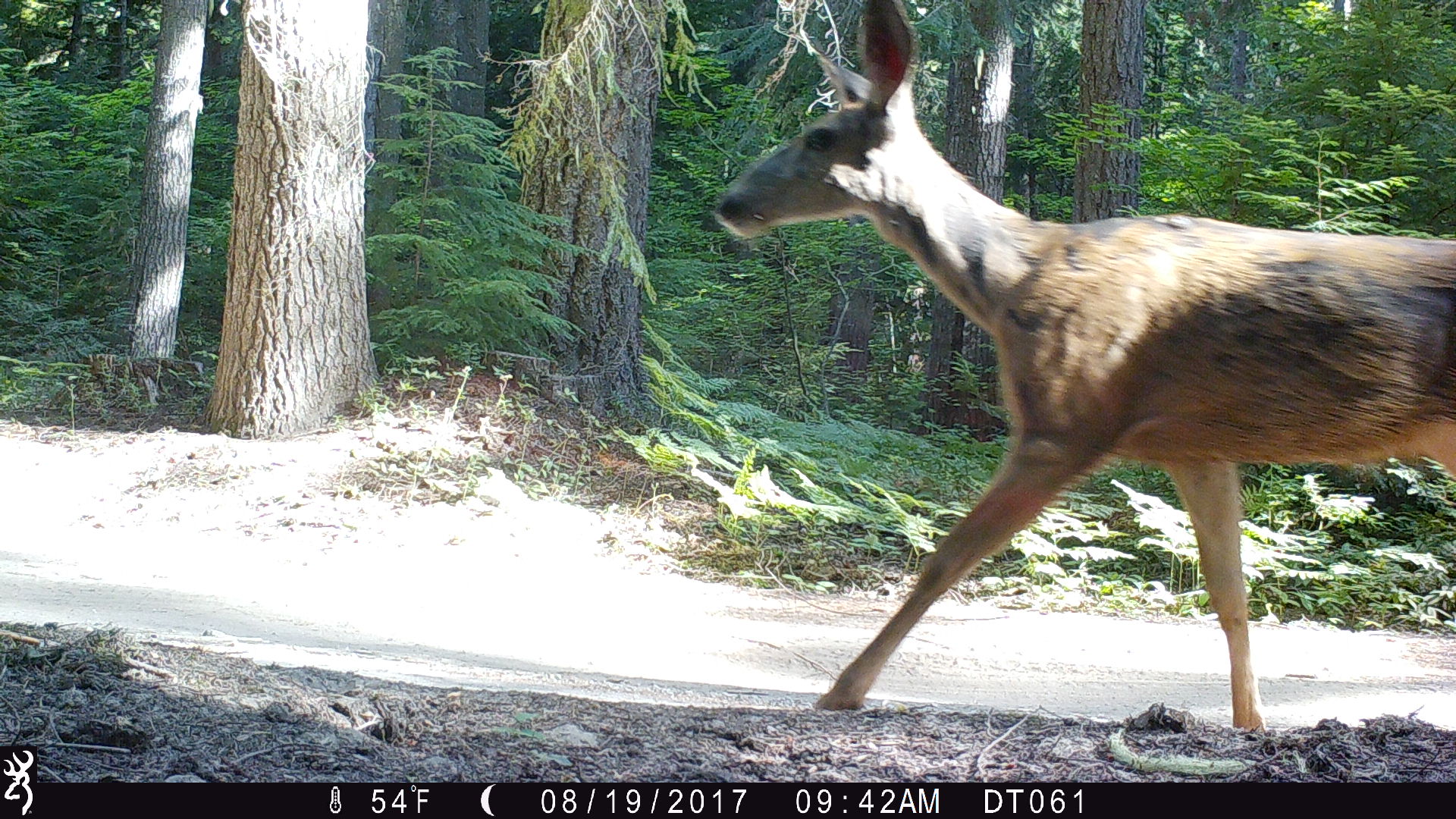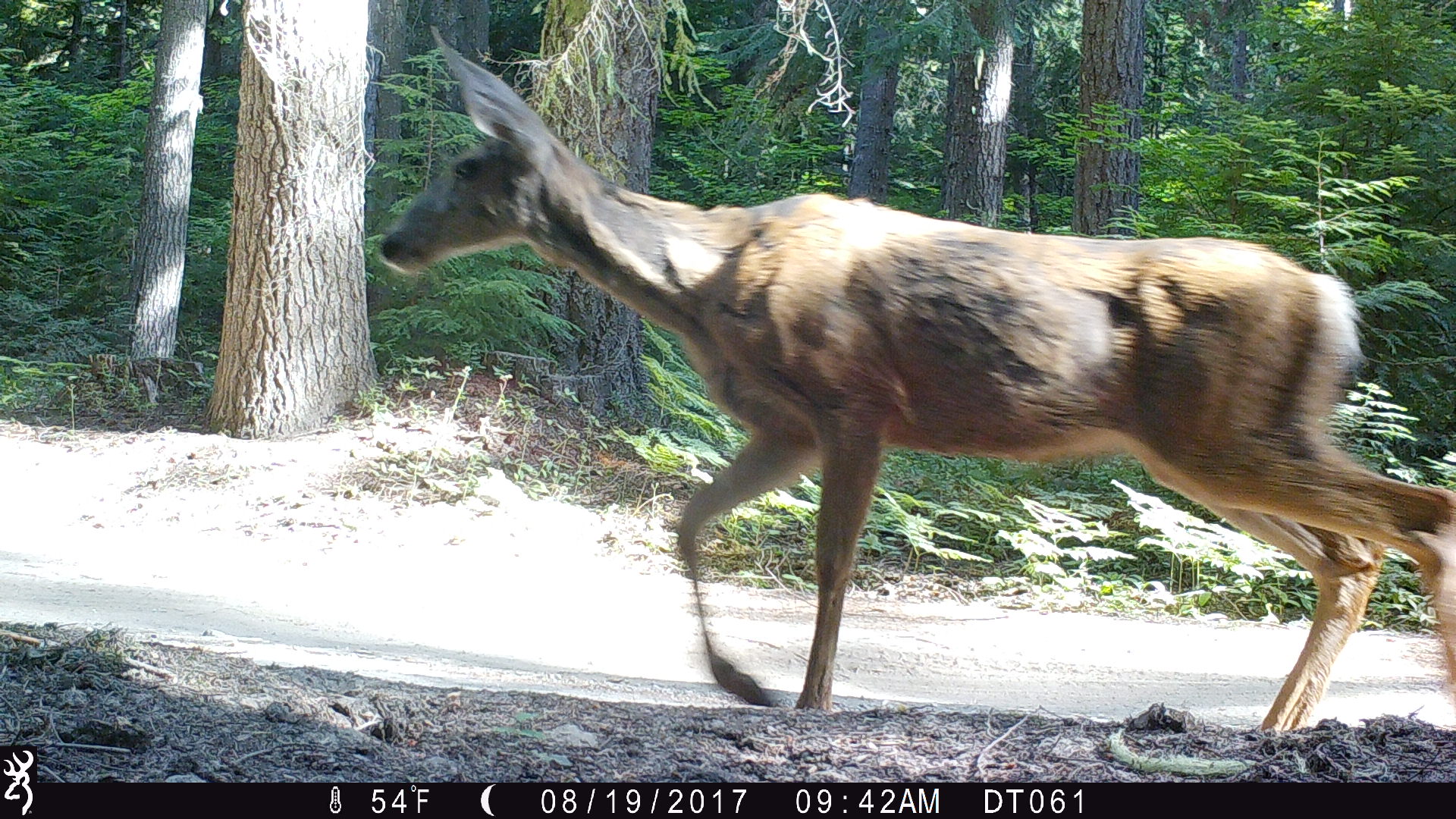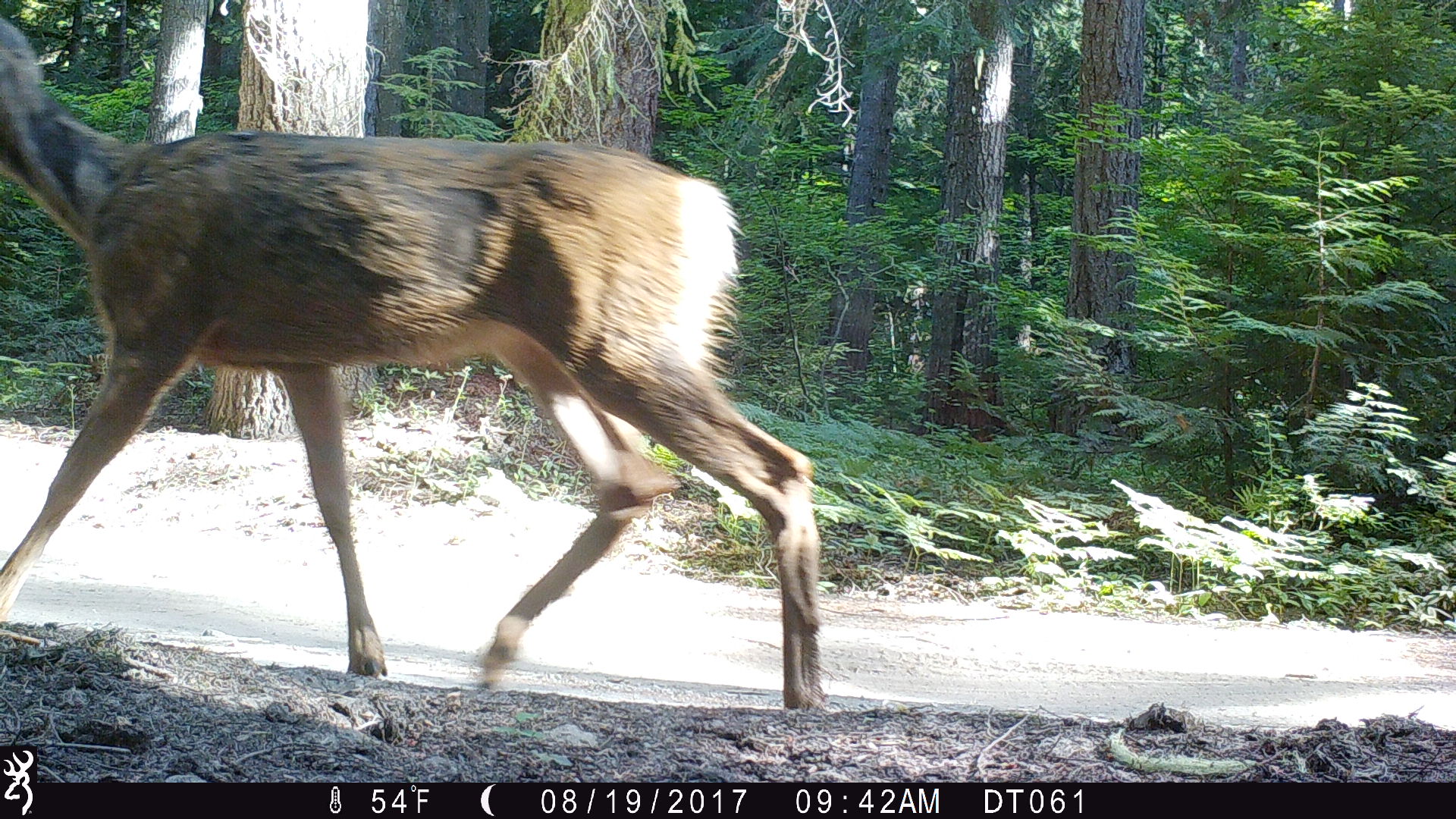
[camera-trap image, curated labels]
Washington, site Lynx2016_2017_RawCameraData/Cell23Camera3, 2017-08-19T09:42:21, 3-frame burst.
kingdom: Animalia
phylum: Chordata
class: Mammalia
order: Artiodactyla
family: Cervidae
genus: Odocoileus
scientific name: Odocoileus hemionus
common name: mule deer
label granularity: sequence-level